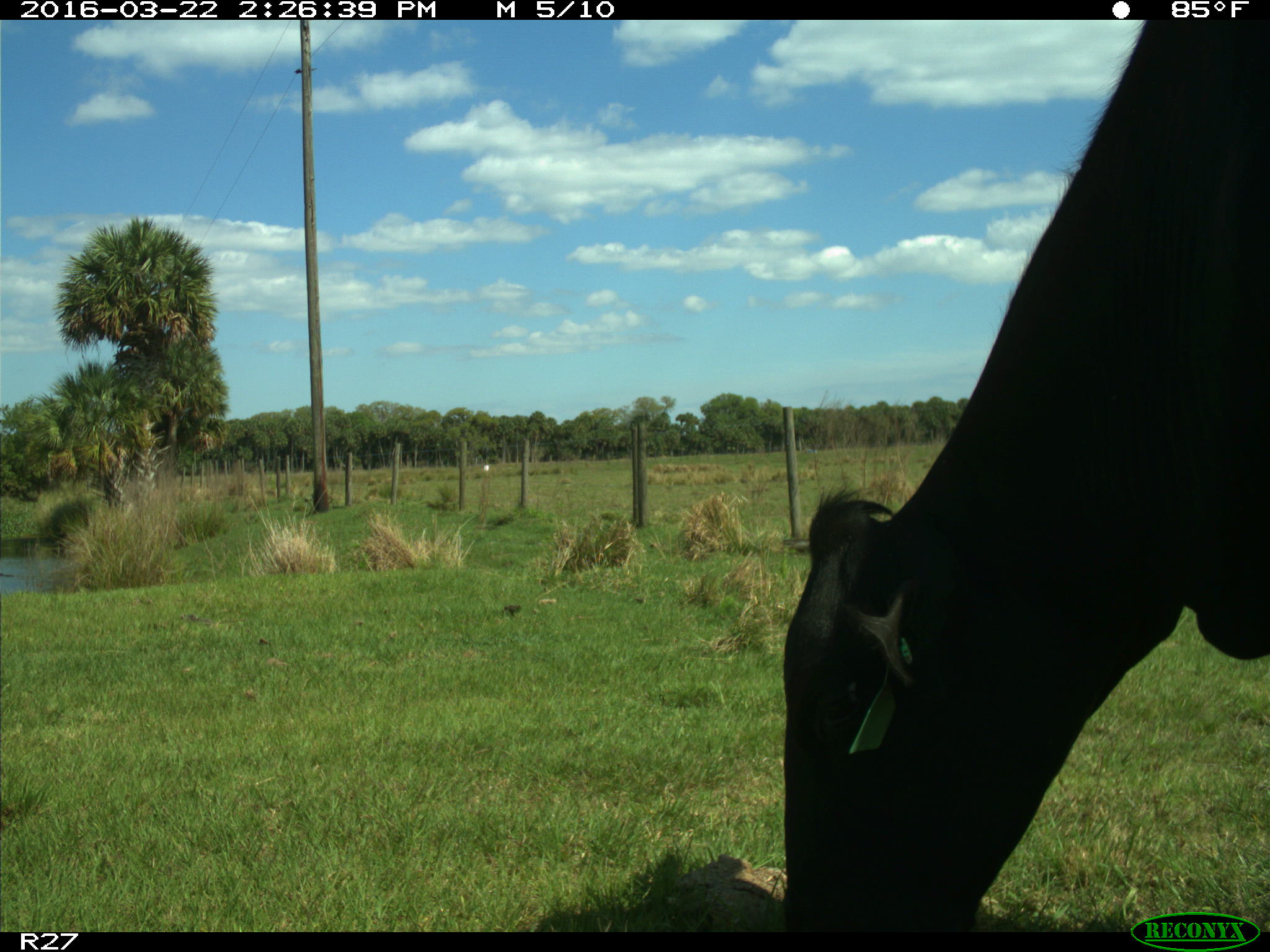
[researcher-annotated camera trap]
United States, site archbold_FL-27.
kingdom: Animalia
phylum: Chordata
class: Mammalia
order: Artiodactyla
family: Bovidae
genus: Bos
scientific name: Bos taurus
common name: domestic cow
Bos taurus (domestic cow).